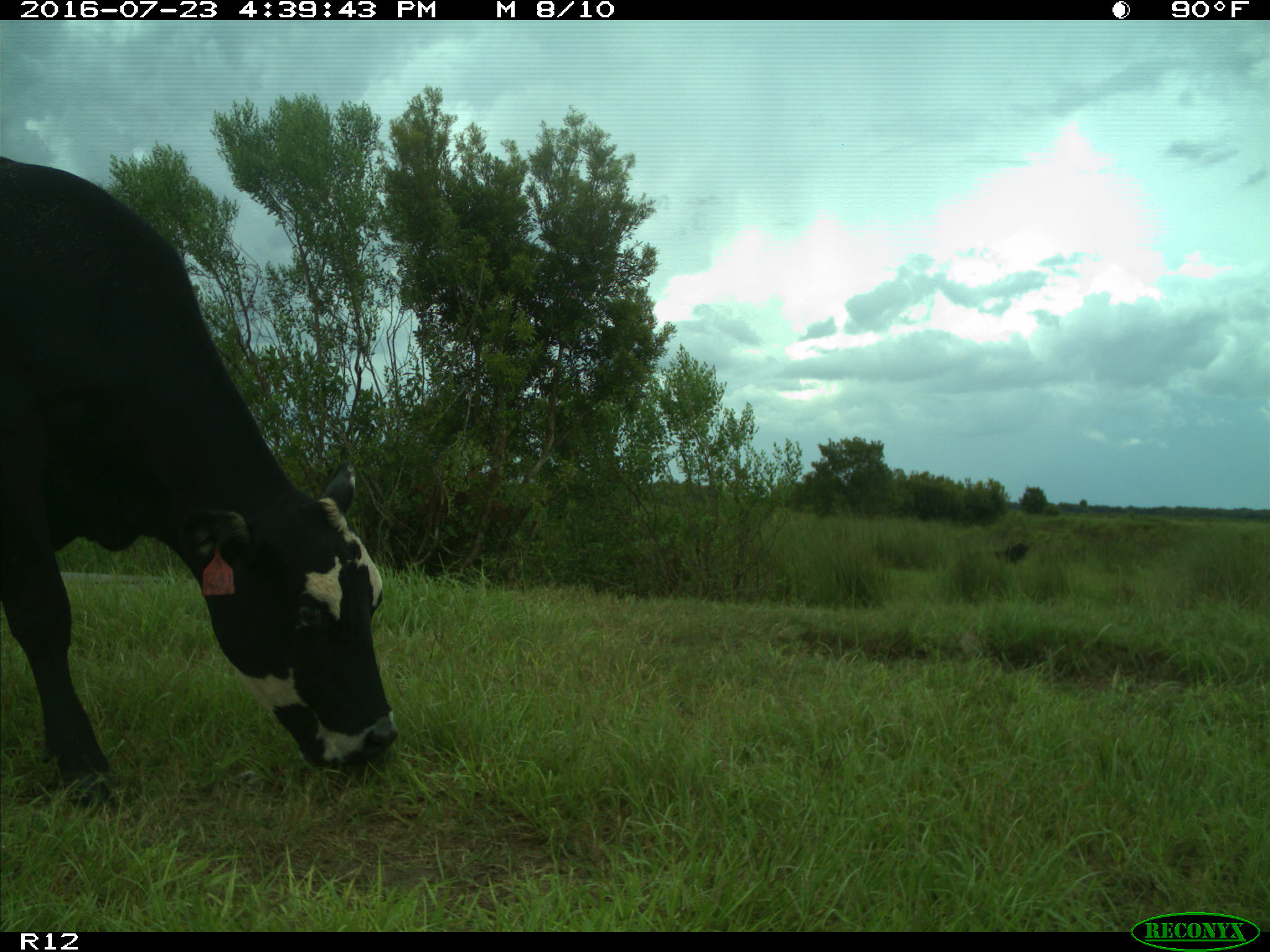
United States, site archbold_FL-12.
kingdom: Animalia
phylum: Chordata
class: Mammalia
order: Artiodactyla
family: Bovidae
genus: Bos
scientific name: Bos taurus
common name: domestic cow